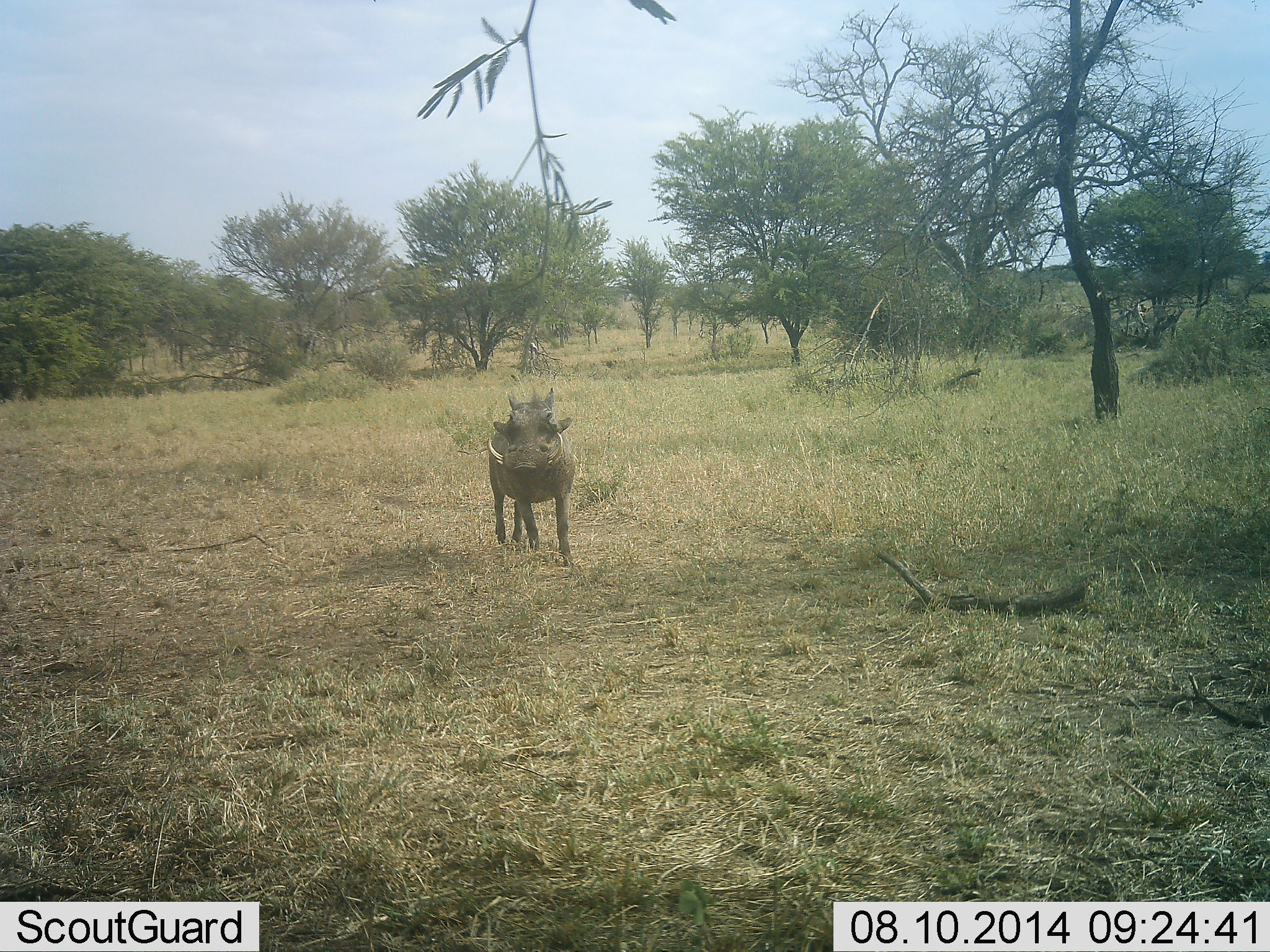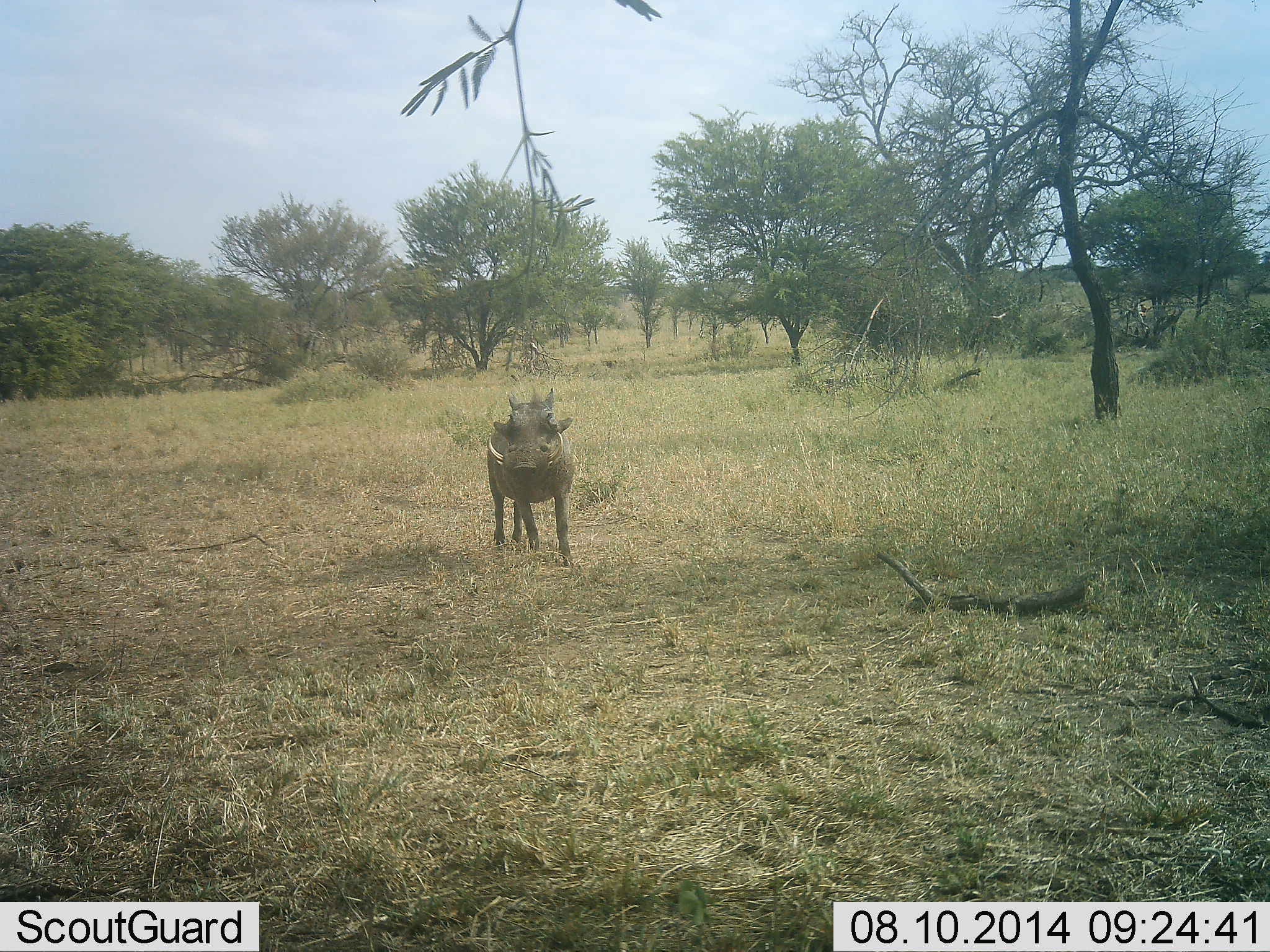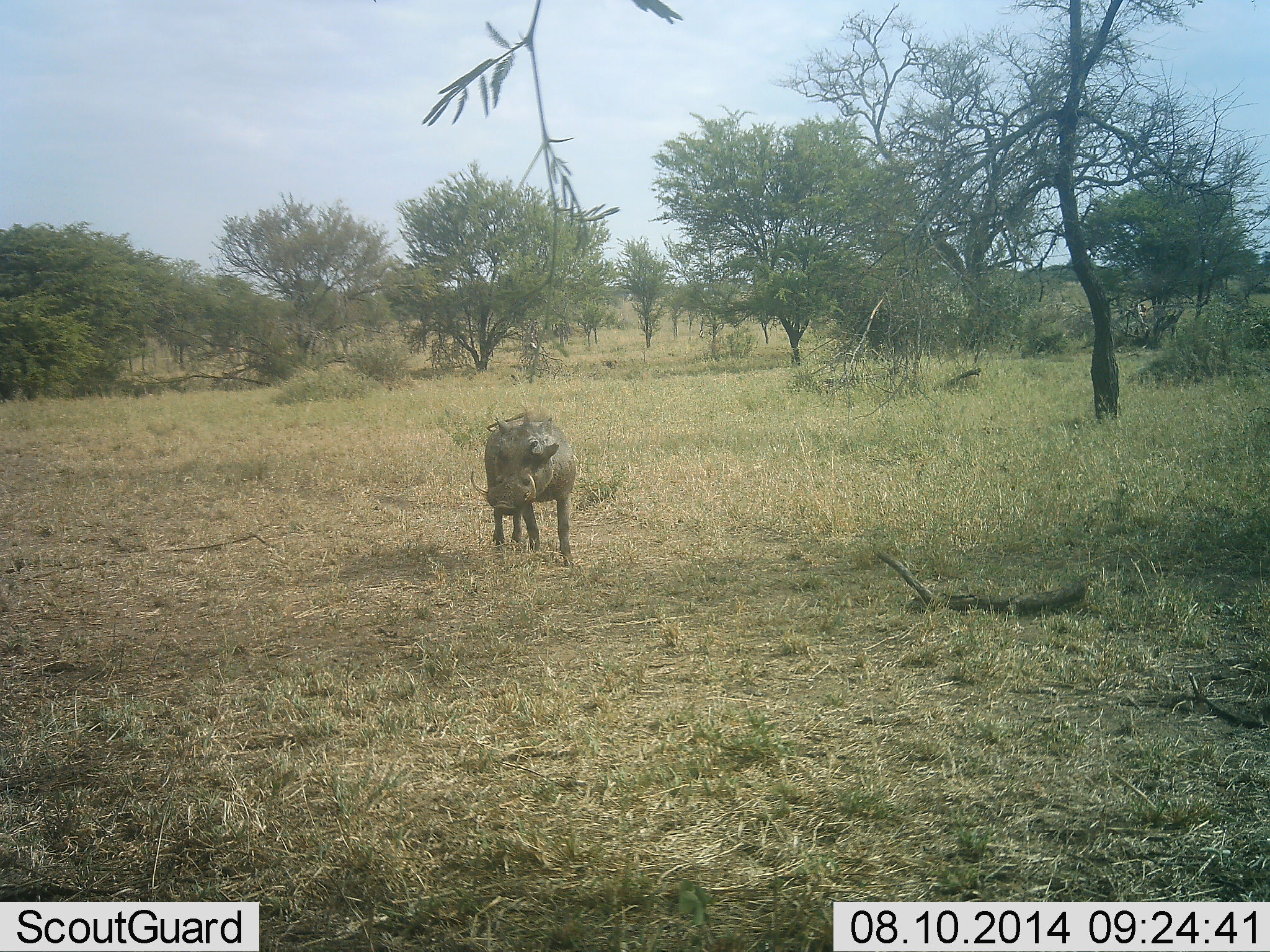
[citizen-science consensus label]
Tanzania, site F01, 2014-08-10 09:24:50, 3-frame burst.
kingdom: Animalia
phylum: Chordata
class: Mammalia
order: Artiodactyla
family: Suidae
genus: Phacochoerus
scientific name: Phacochoerus africanus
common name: warthog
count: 1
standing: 82%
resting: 0%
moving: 9%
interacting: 9%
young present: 0%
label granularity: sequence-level